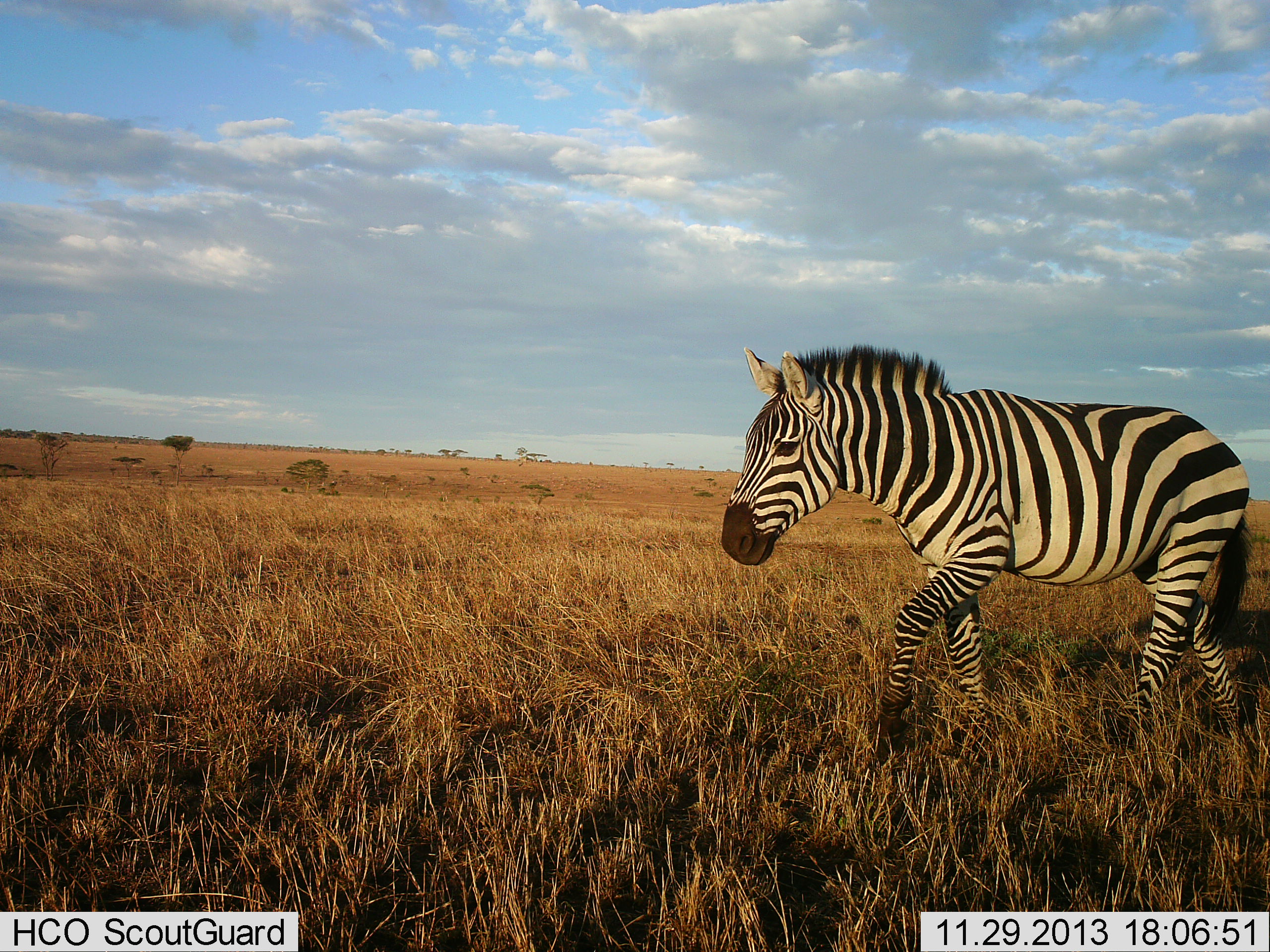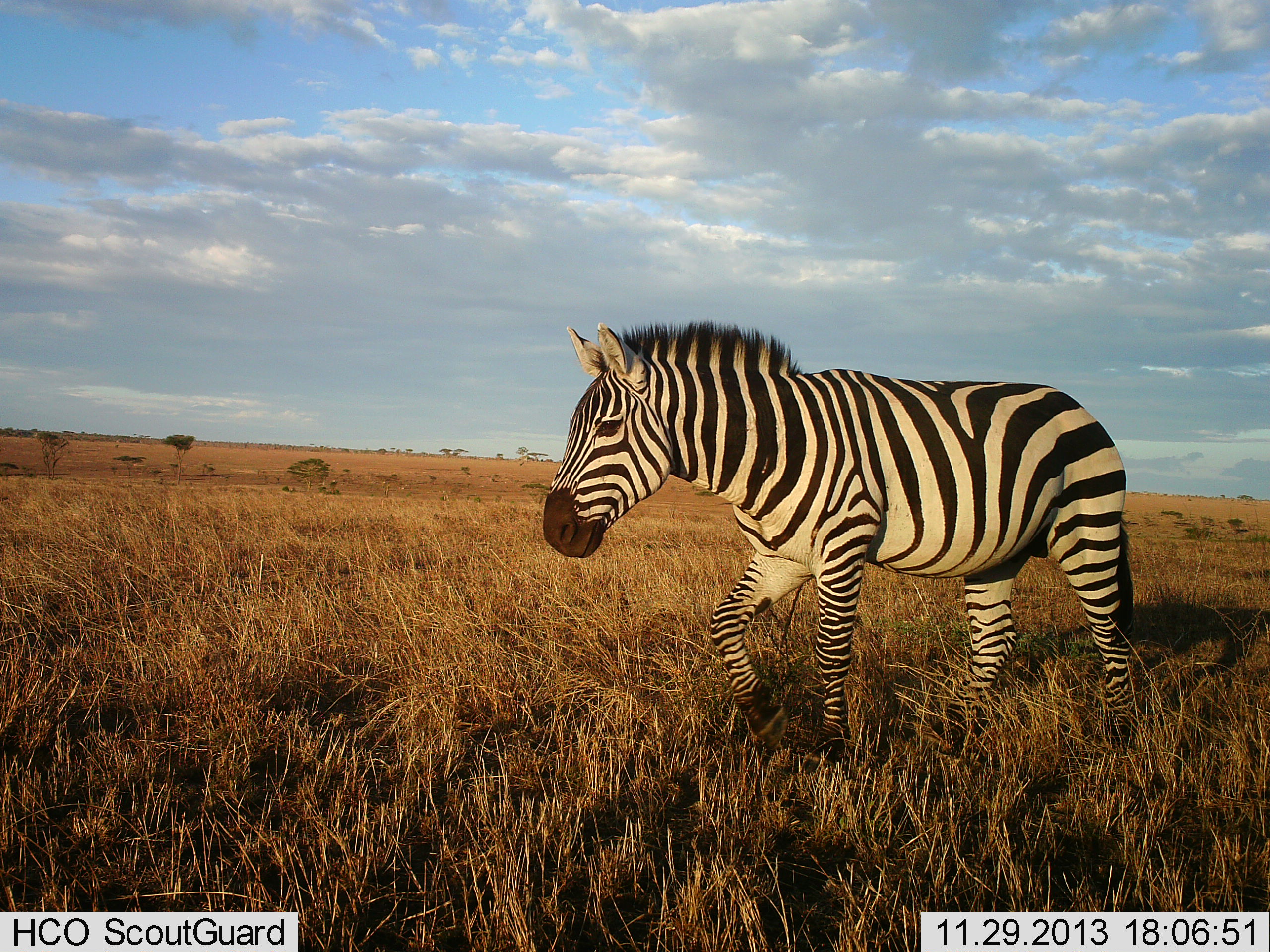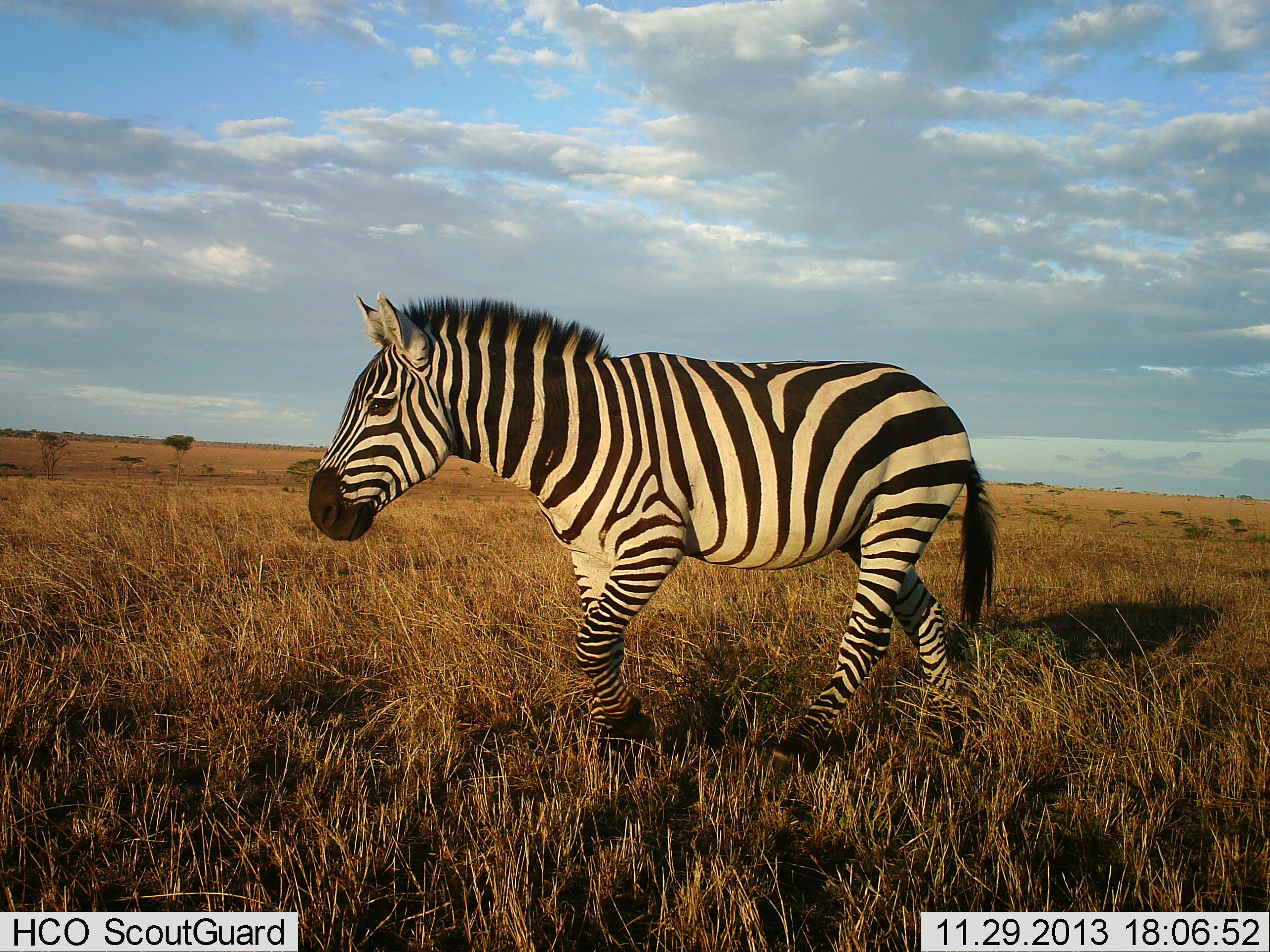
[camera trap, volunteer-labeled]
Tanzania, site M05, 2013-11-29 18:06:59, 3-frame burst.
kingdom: Animalia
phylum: Chordata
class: Mammalia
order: Perissodactyla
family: Equidae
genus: Equus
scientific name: Equus quagga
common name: plains zebra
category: zebra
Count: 1.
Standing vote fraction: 20%.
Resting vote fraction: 0%.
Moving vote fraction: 80%.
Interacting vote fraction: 0%.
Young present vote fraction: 0%.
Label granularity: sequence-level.